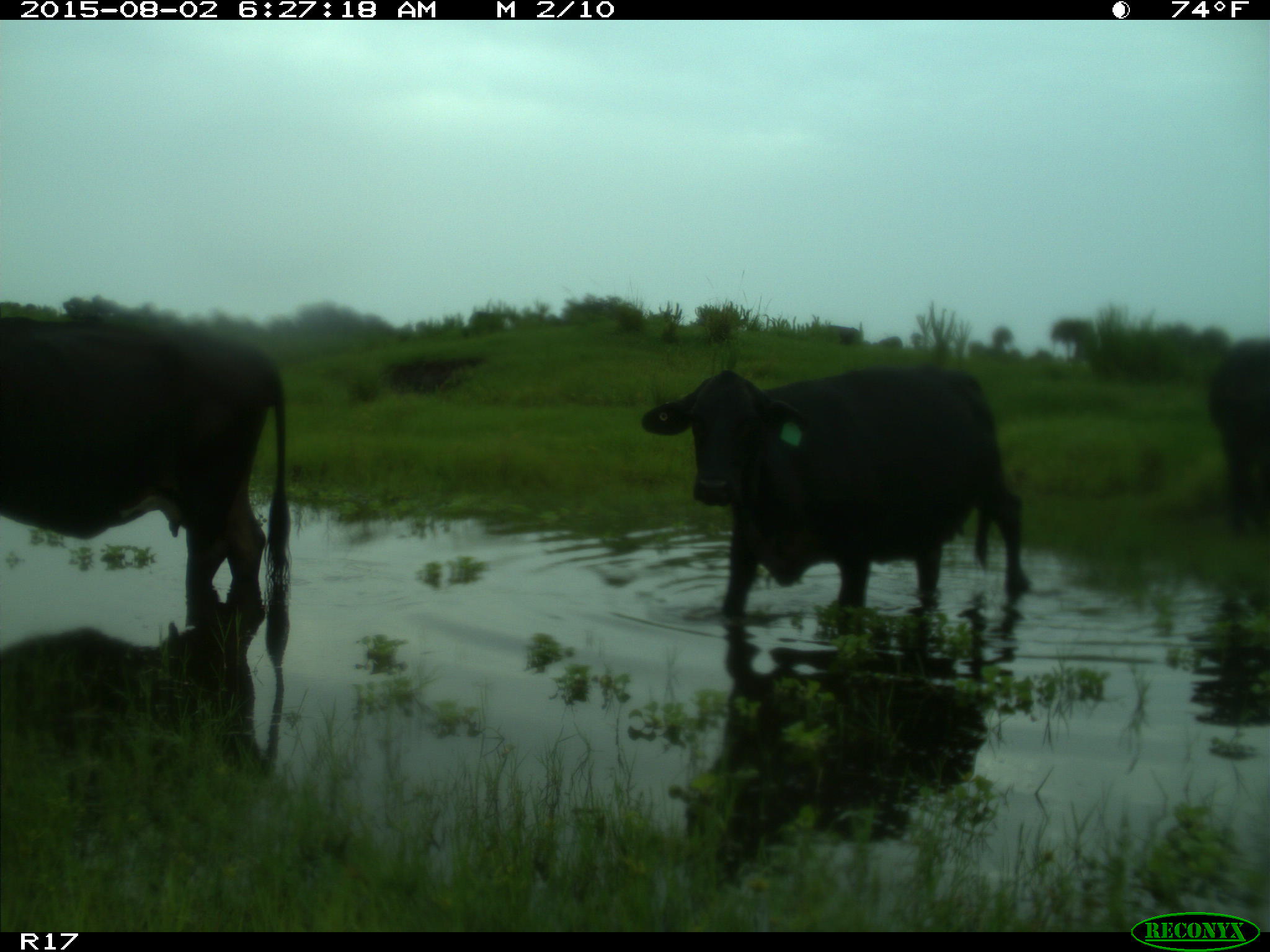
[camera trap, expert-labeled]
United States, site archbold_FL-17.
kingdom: Animalia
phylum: Chordata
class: Mammalia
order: Artiodactyla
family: Bovidae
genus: Bos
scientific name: Bos taurus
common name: domestic cow